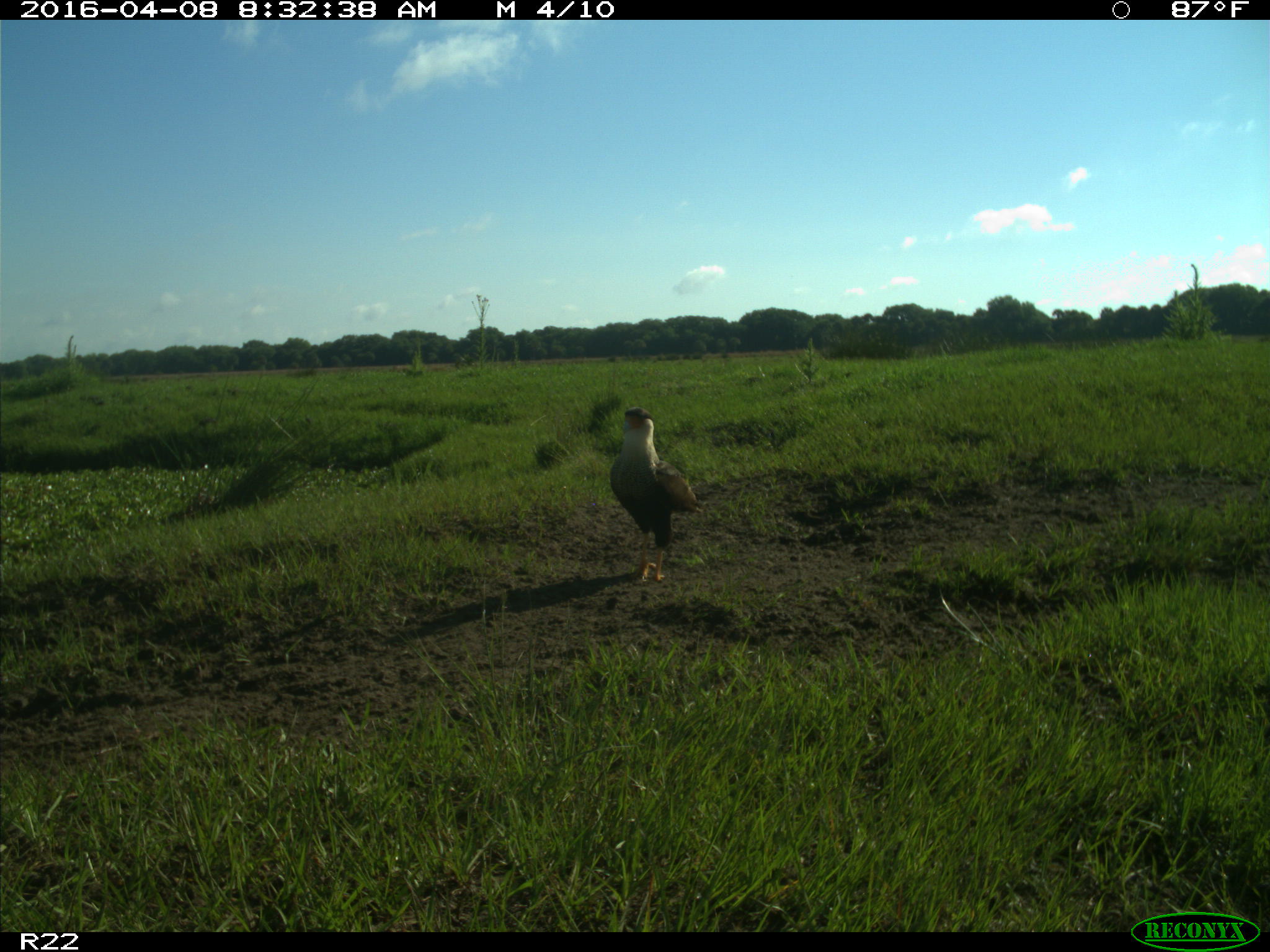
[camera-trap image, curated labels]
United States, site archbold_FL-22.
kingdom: Animalia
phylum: Chordata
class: Aves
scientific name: Aves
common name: birds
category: unidentified bird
Unidentified bird (birds) (Aves).